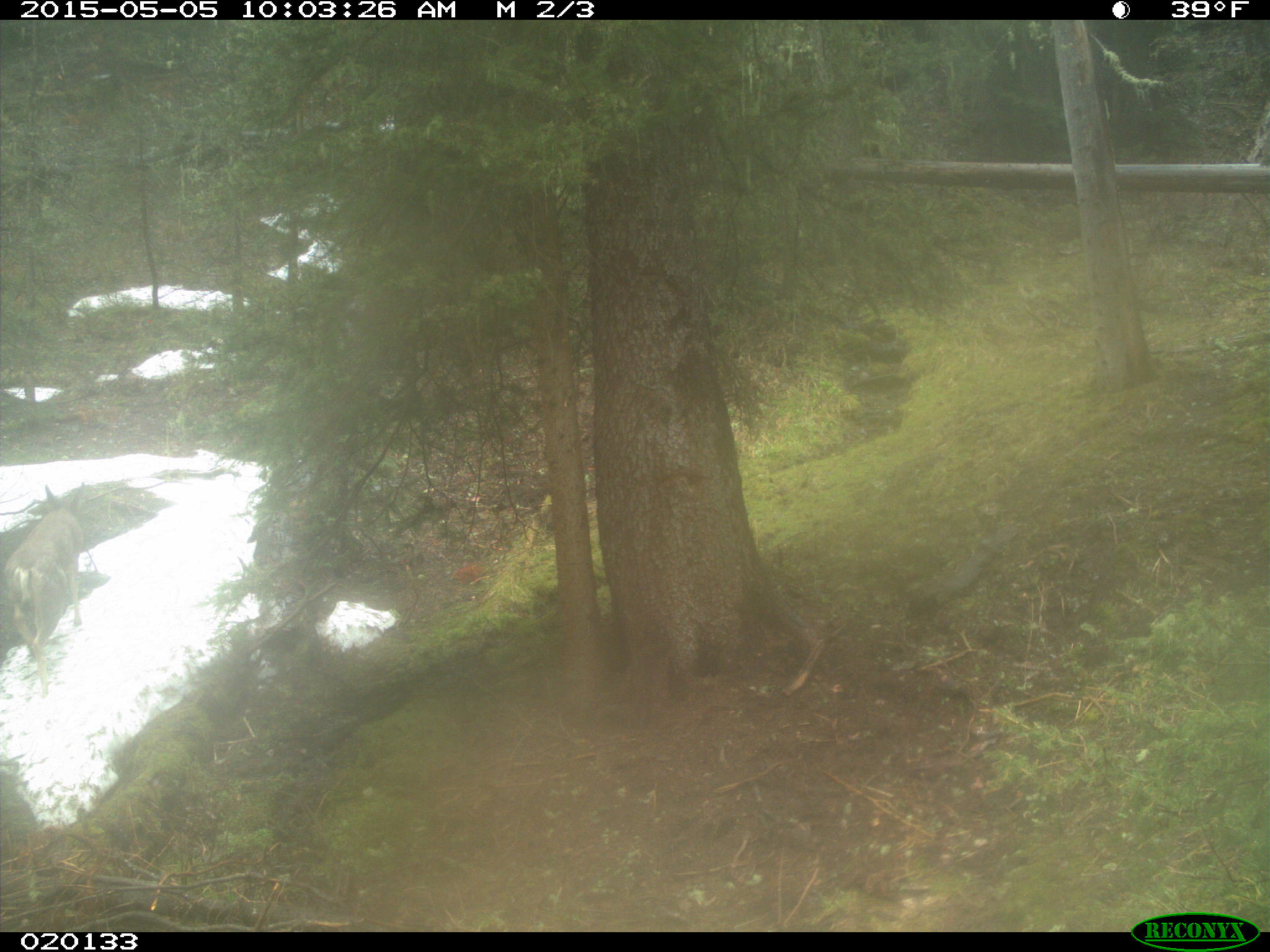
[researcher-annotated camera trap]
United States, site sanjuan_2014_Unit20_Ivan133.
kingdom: Animalia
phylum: Chordata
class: Mammalia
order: Artiodactyla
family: Cervidae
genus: Odocoileus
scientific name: Odocoileus hemionus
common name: mule deer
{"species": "Odocoileus hemionus (mule deer)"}